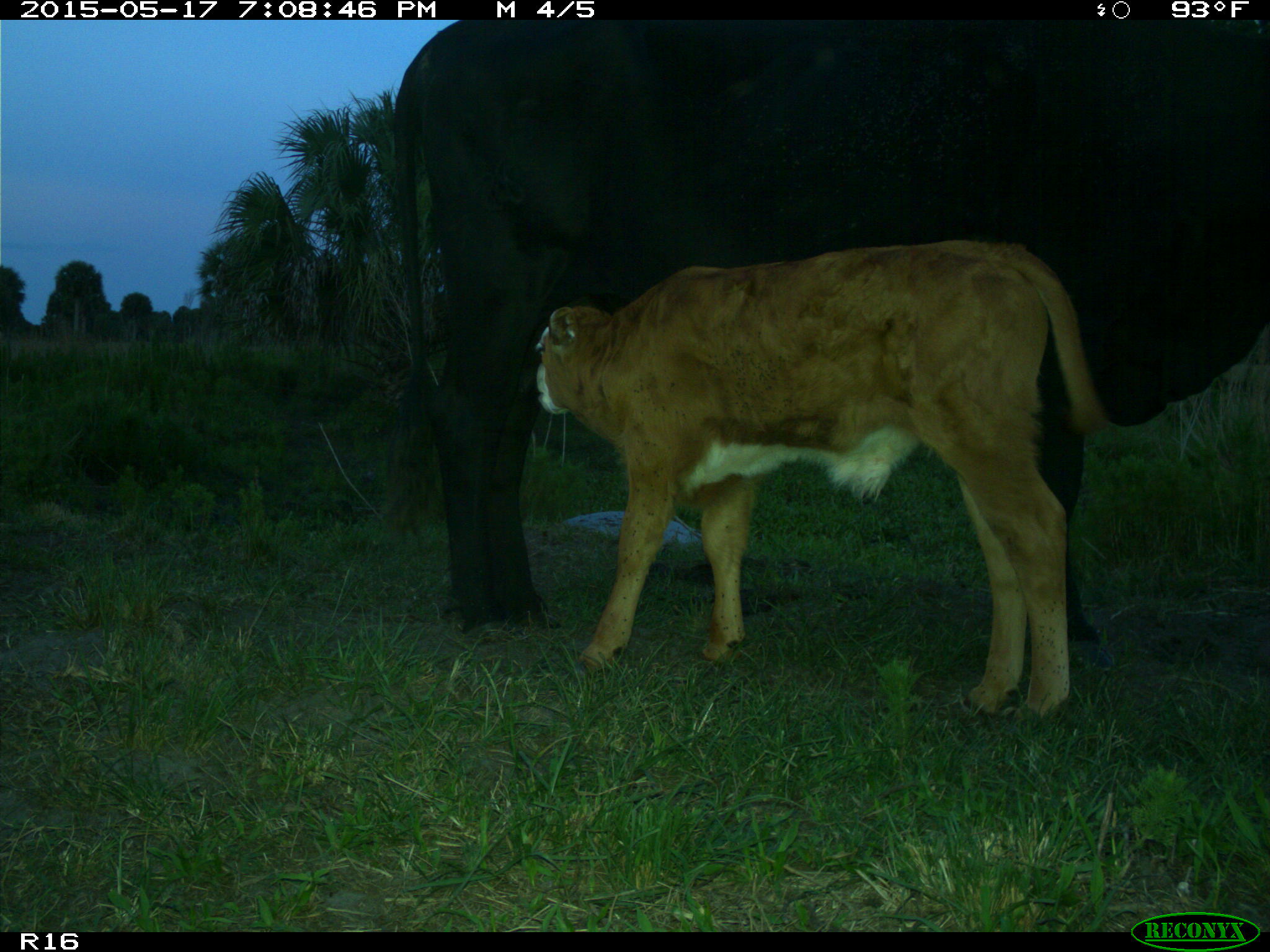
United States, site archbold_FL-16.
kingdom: Animalia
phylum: Chordata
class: Mammalia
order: Artiodactyla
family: Bovidae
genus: Bos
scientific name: Bos taurus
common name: domestic cow